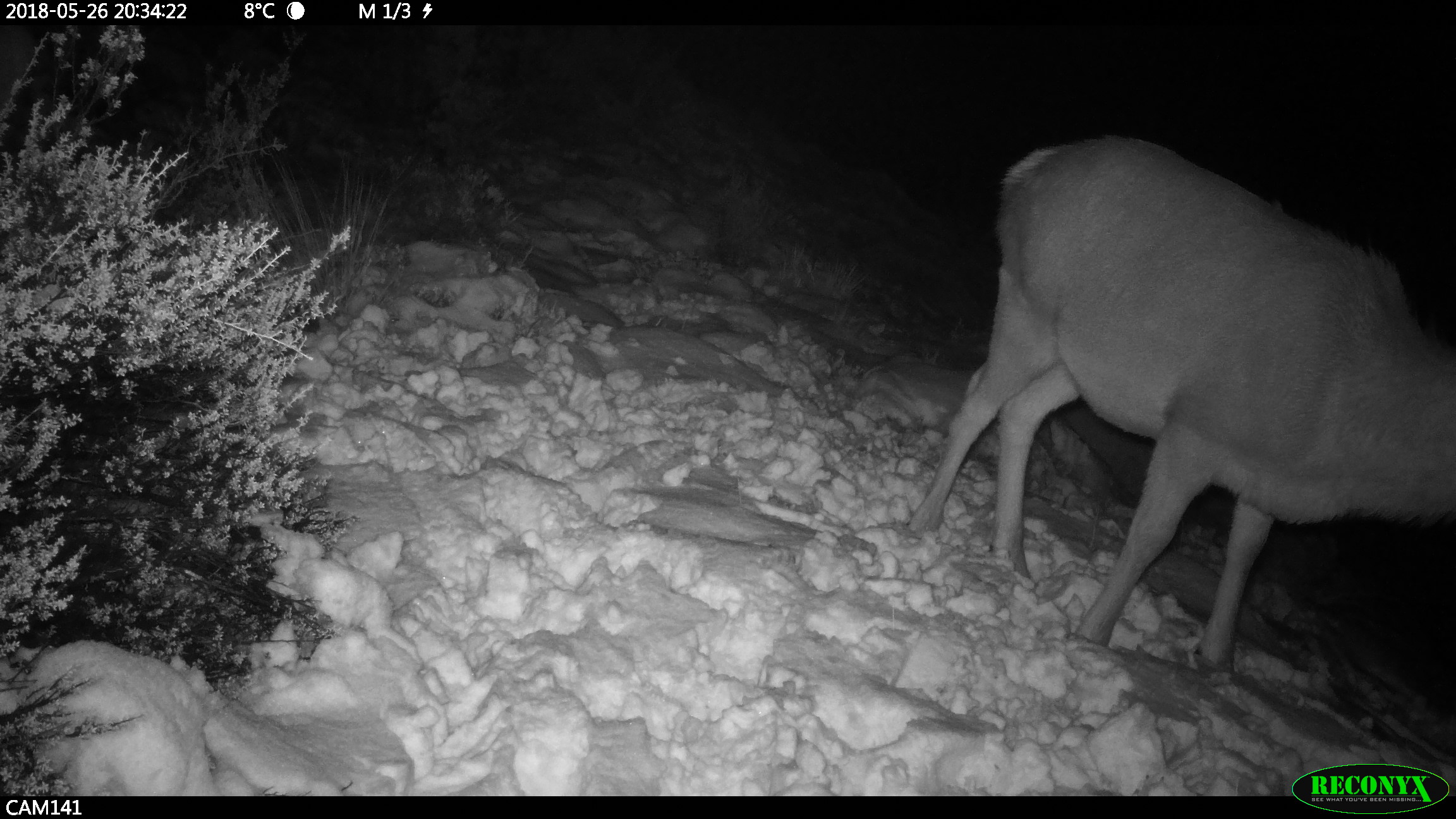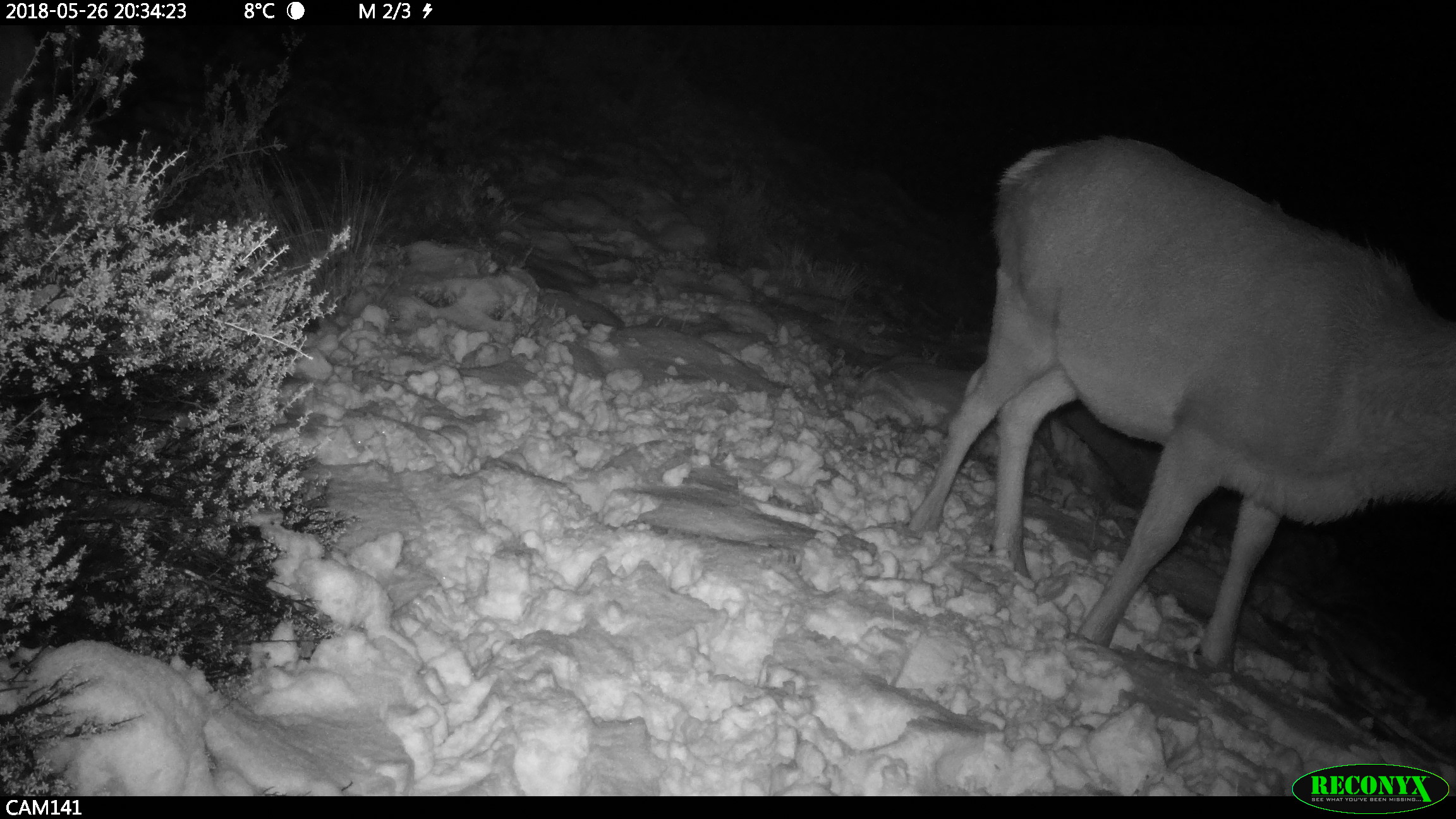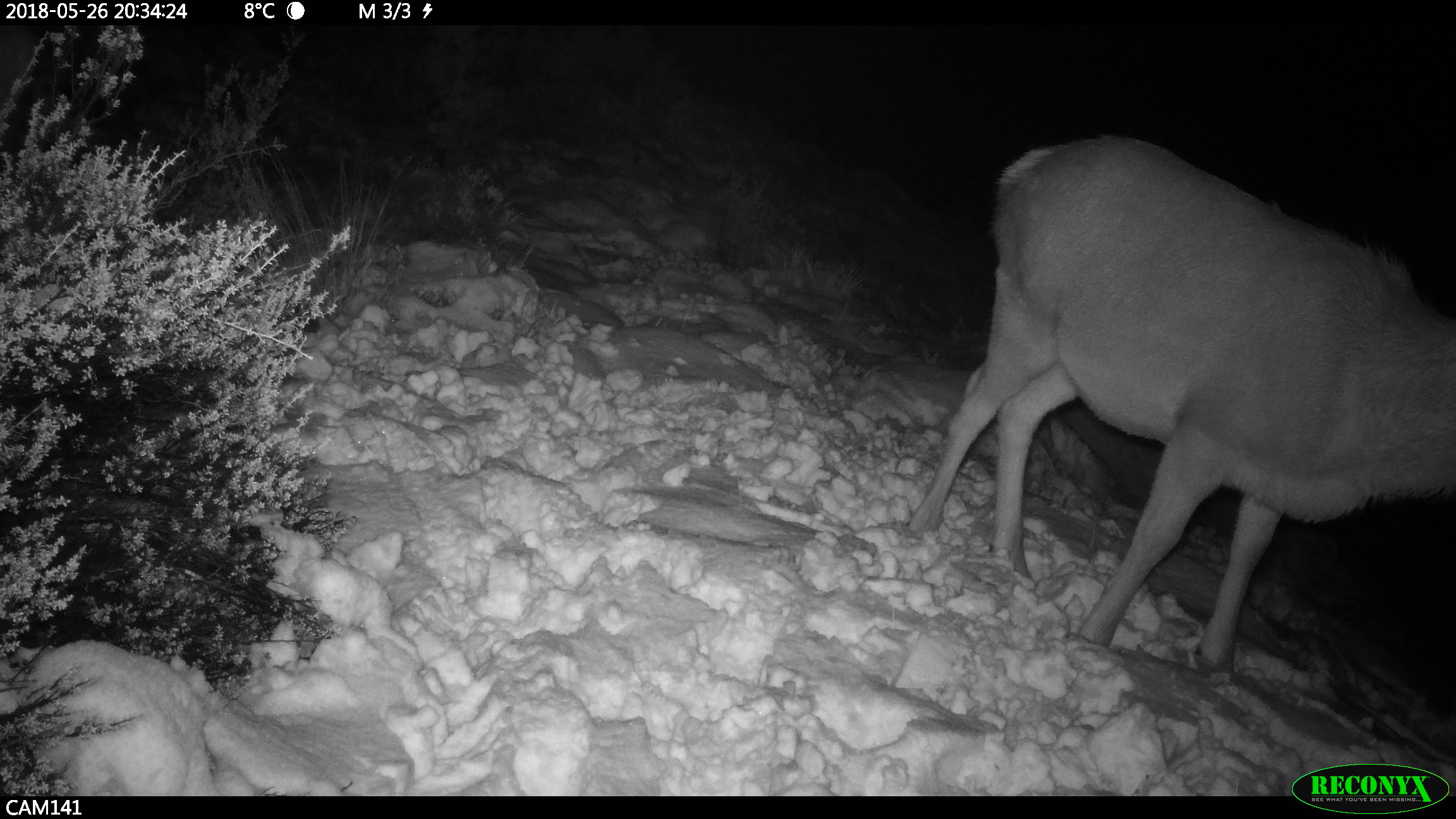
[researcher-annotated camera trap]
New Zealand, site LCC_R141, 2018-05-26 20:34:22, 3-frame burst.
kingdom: Animalia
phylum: Chordata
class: Mammalia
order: Artiodactyla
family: Cervidae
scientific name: Cervidae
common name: deer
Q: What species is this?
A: Deer (Cervidae).